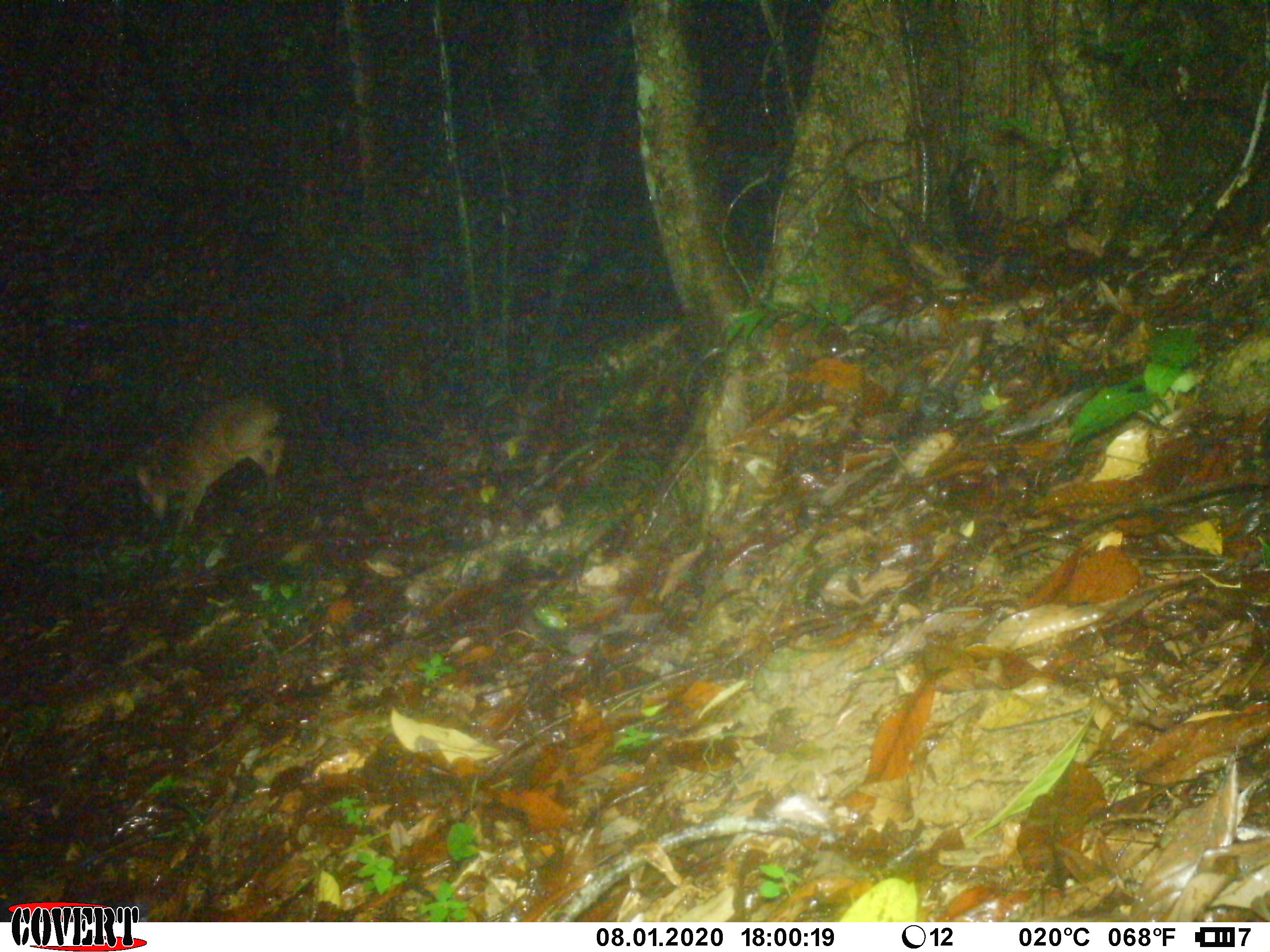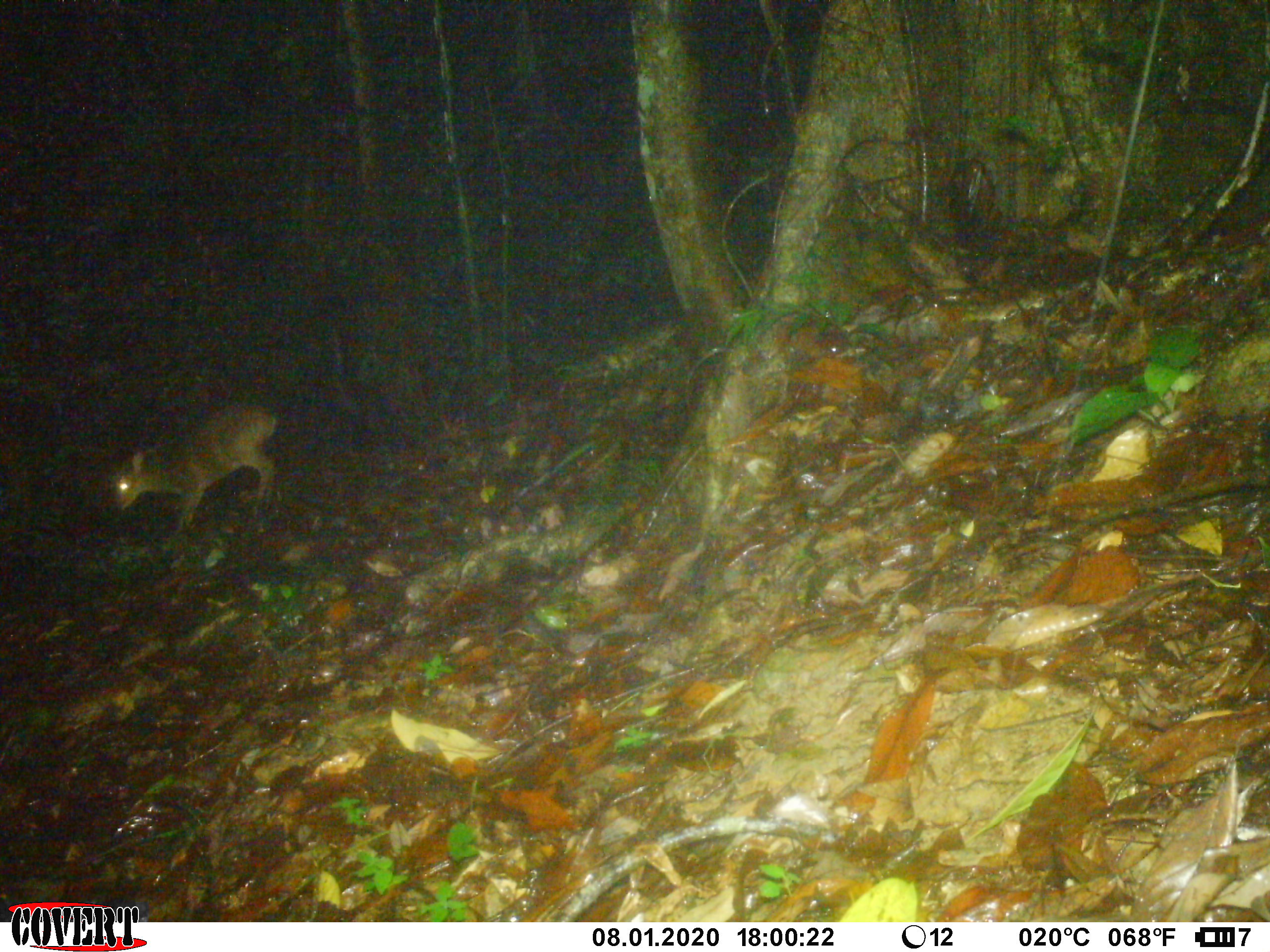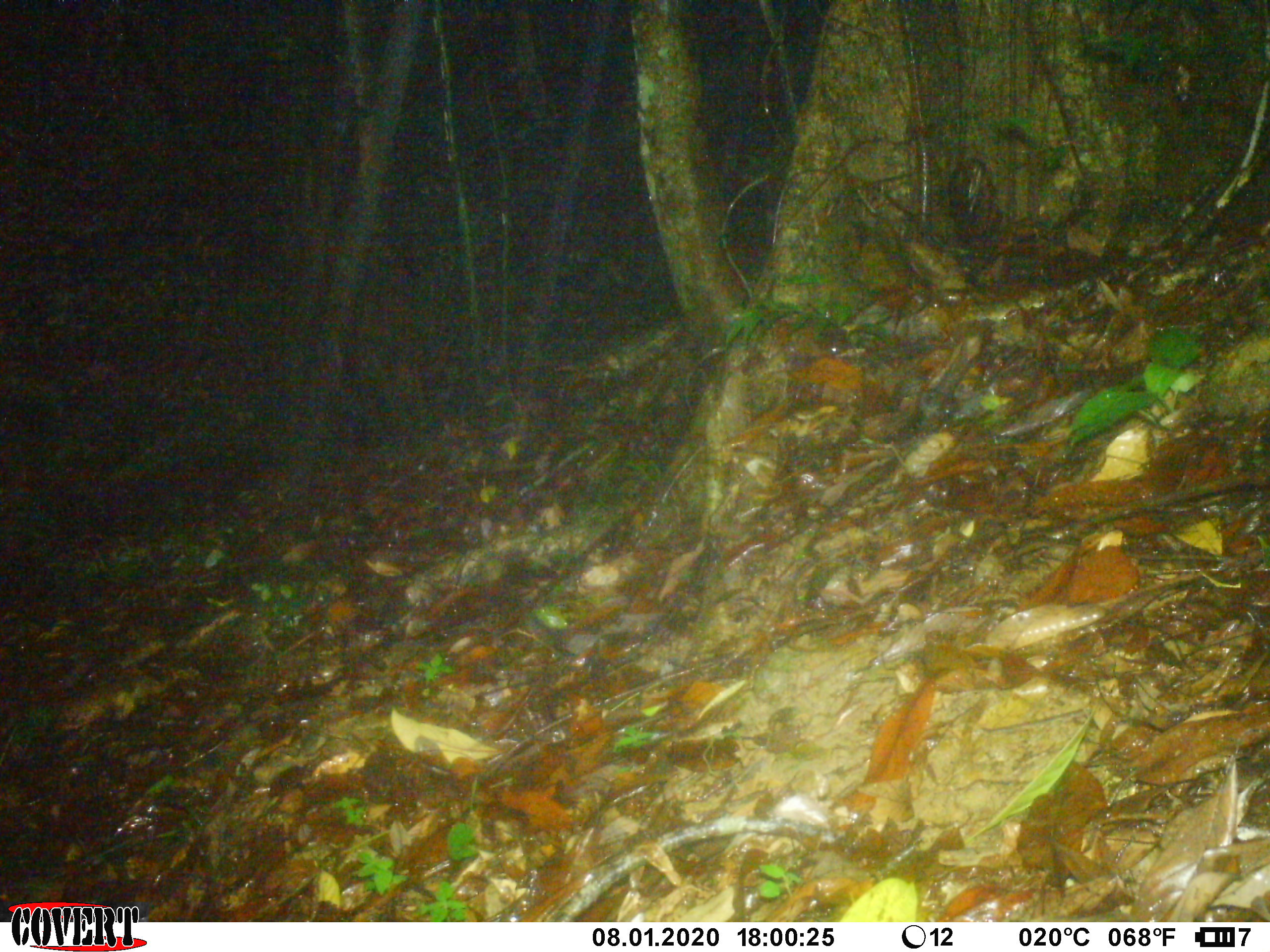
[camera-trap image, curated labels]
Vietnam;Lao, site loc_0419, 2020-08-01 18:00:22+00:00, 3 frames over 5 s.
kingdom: Animalia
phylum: Chordata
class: Mammalia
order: Artiodactyla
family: Cervidae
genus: Muntiacus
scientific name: Muntiacus vuquangensis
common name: large-antlered muntjac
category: large antlered muntjac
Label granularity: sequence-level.